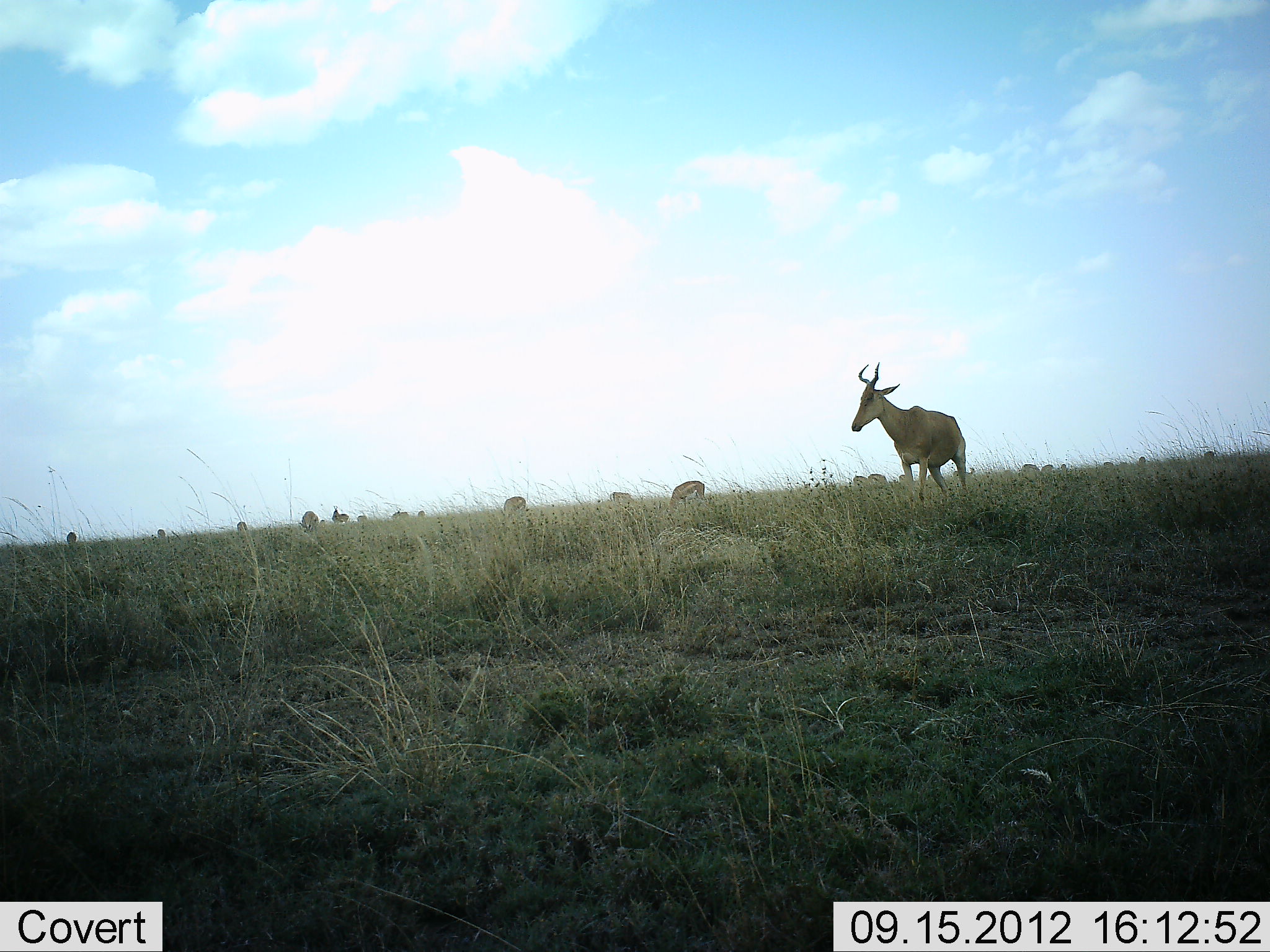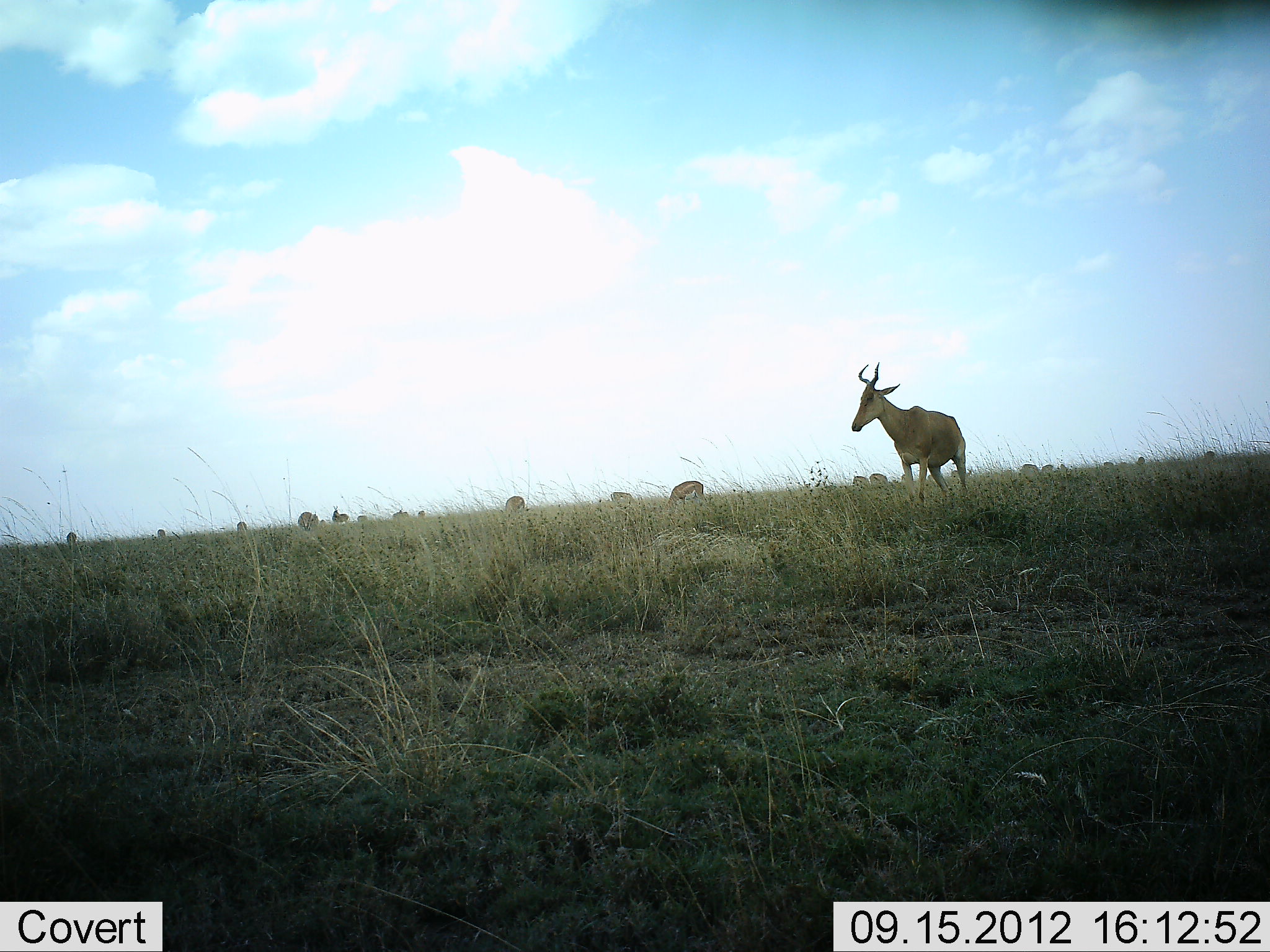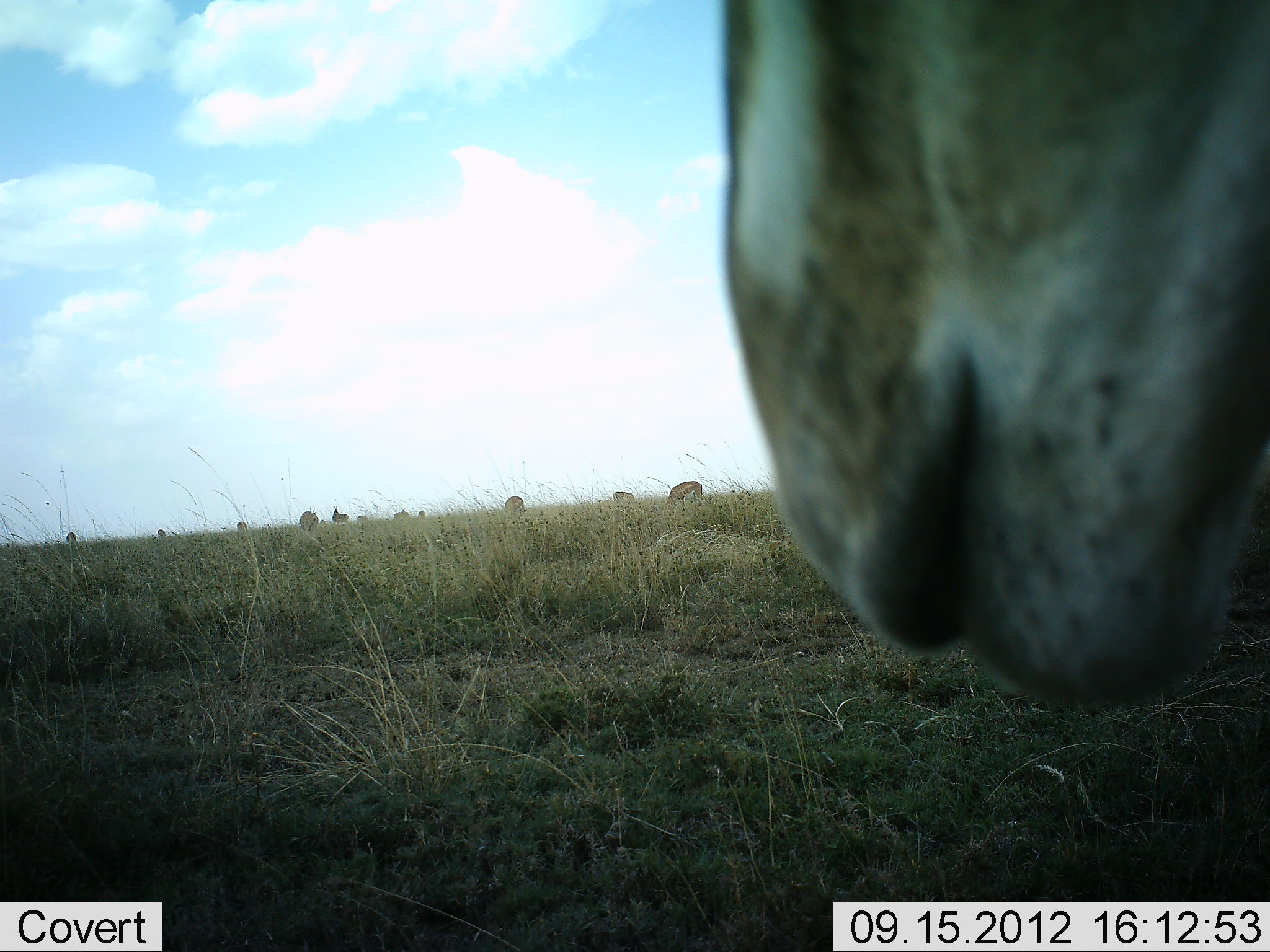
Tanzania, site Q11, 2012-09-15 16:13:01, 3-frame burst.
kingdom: Animalia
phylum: Chordata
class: Mammalia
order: Artiodactyla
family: Bovidae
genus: Alcelaphus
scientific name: Alcelaphus buselaphus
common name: hartebeest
Hartebeest (Alcelaphus buselaphus), count 3. Behavior (volunteer vote fractions): standing 87%, resting 0%, moving 33%, interacting 0%. Young present (vote fraction): 0%. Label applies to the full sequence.